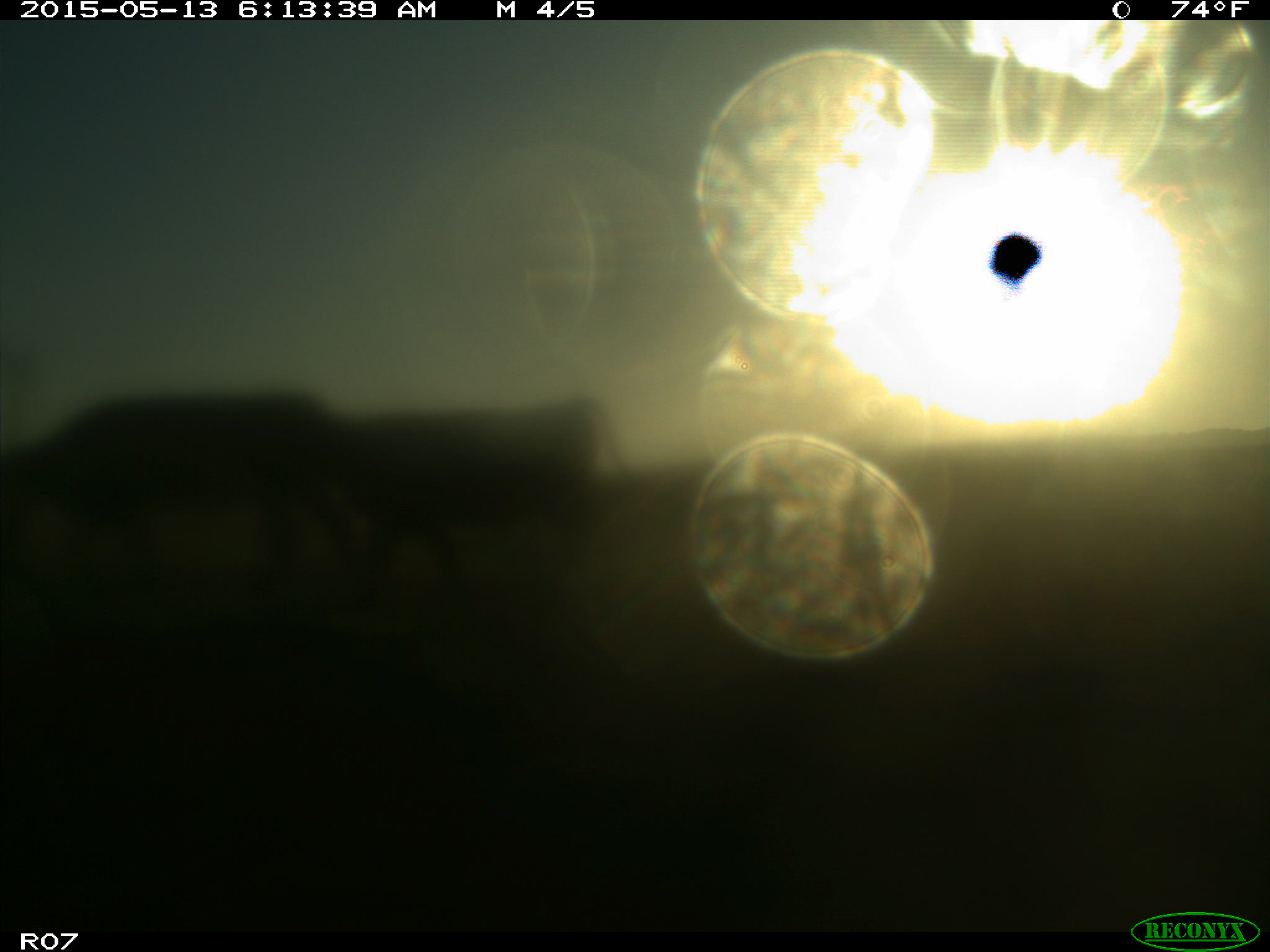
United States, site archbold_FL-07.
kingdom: Animalia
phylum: Chordata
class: Mammalia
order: Artiodactyla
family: Bovidae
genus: Bos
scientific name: Bos taurus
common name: domestic cow